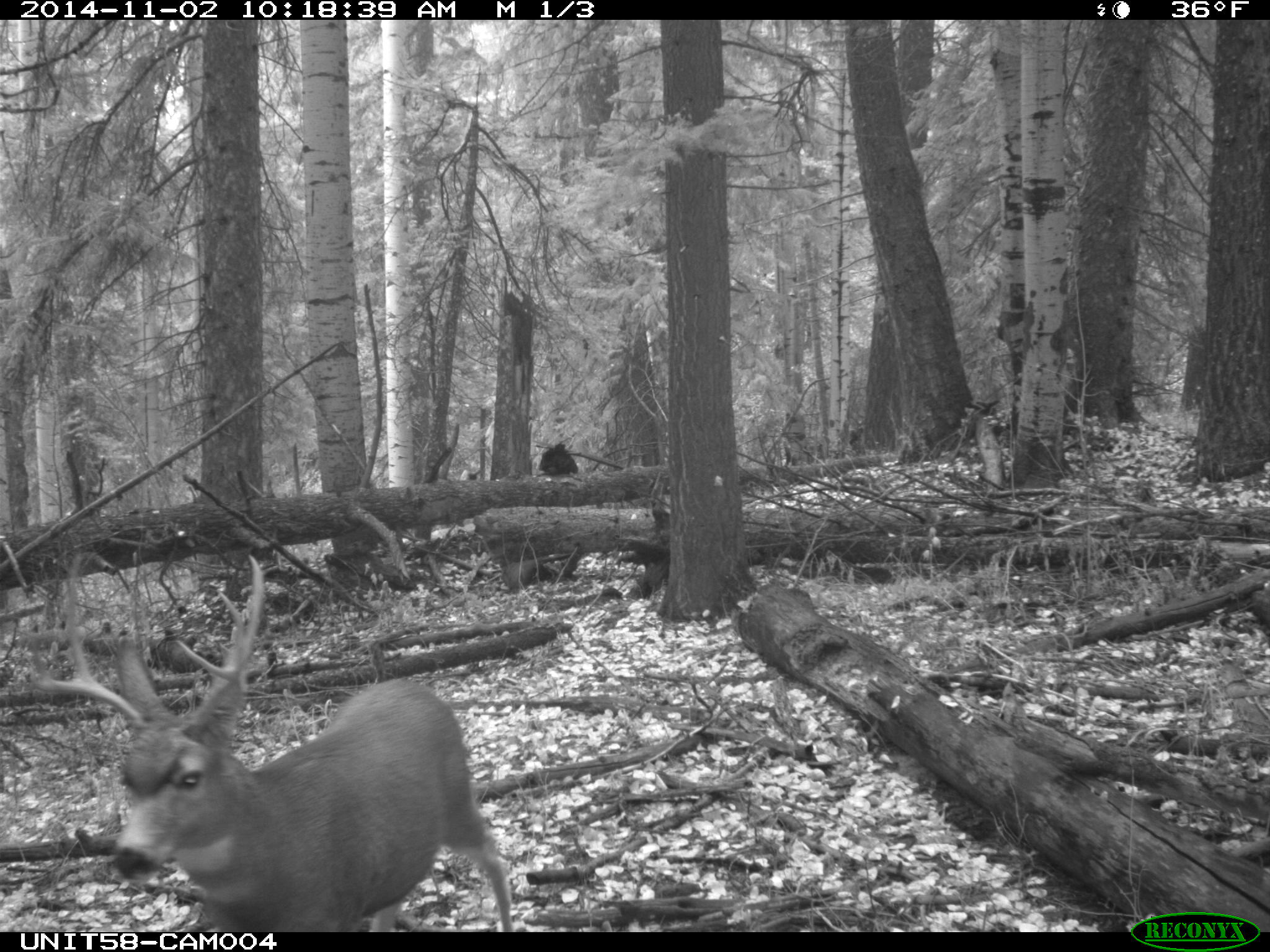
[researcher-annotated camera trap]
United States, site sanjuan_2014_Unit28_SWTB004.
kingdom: Animalia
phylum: Chordata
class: Mammalia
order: Artiodactyla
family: Cervidae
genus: Odocoileus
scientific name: Odocoileus hemionus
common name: mule deer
Odocoileus hemionus (mule deer).